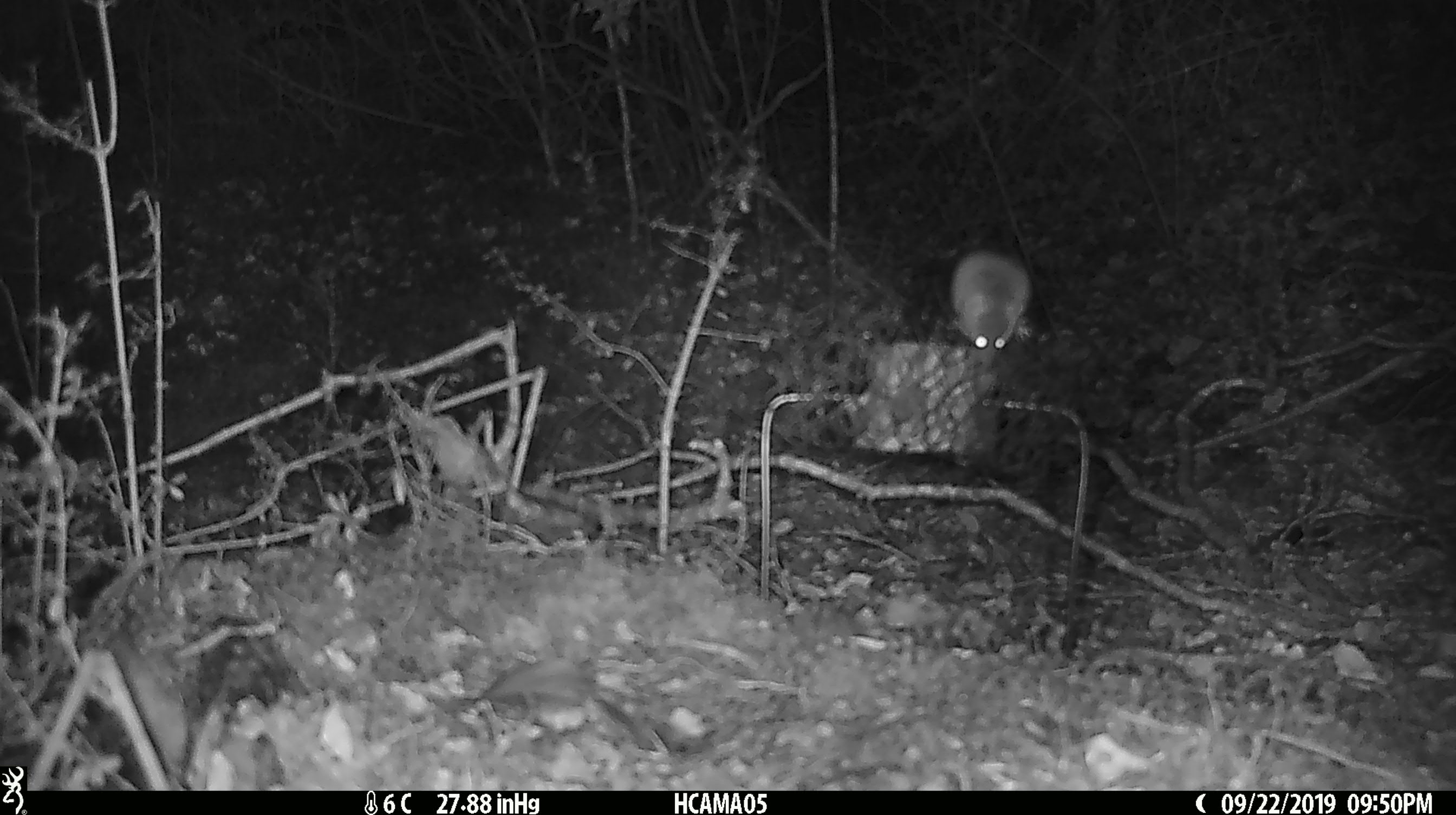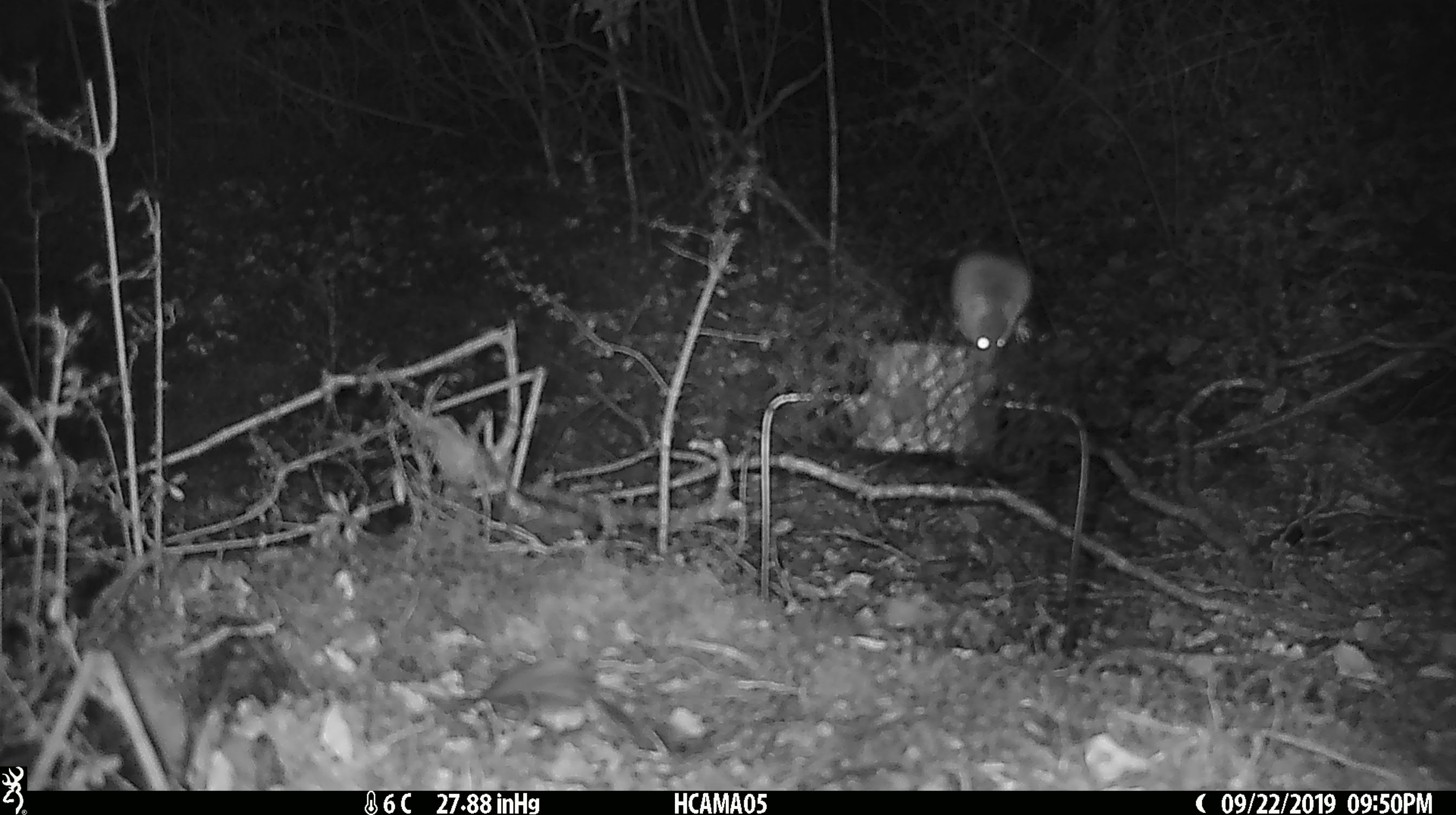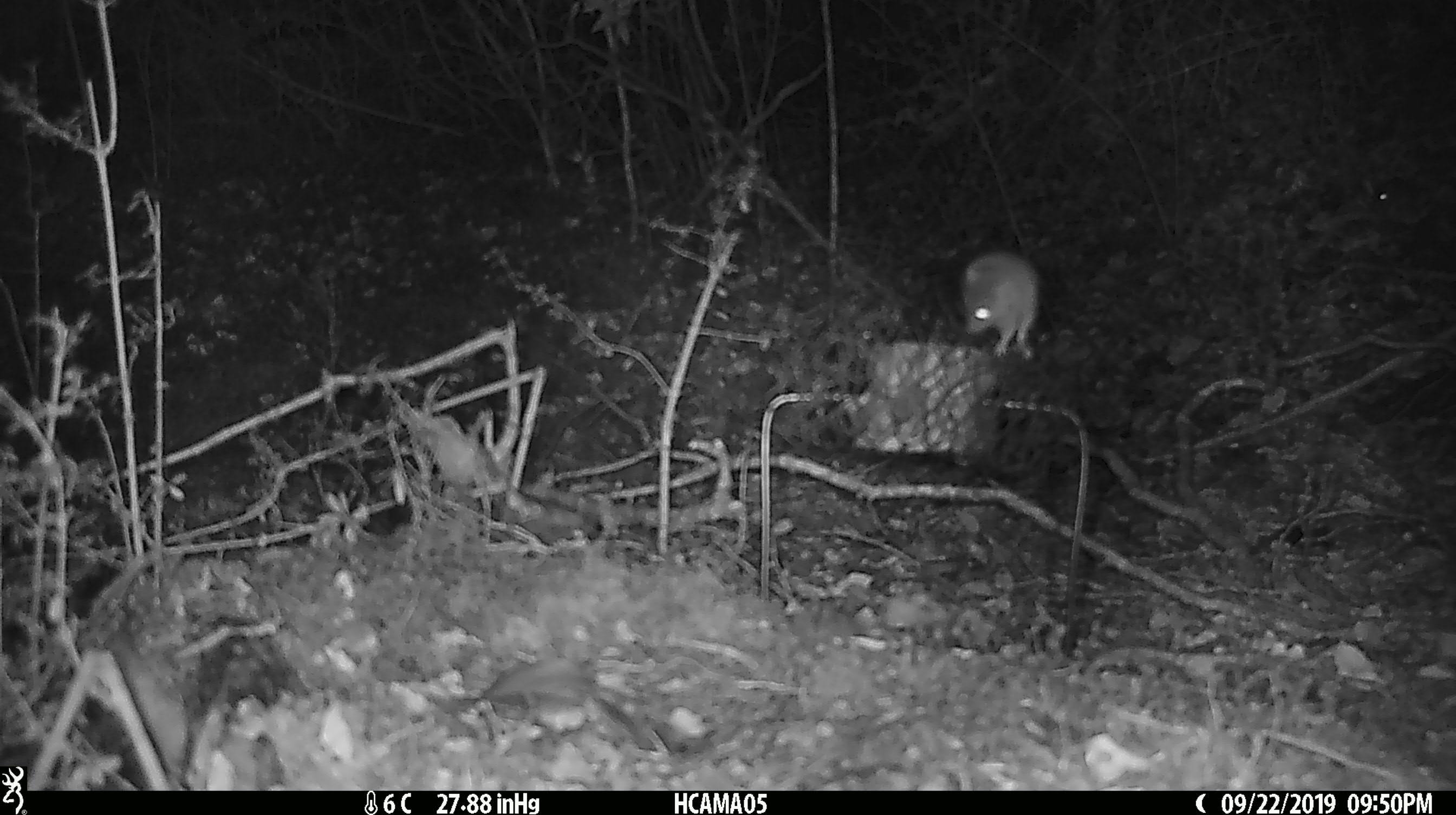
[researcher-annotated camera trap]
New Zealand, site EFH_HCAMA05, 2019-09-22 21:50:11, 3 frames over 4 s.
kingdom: Animalia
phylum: Chordata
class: Mammalia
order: Rodentia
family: Muridae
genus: Mus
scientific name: Mus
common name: mouse